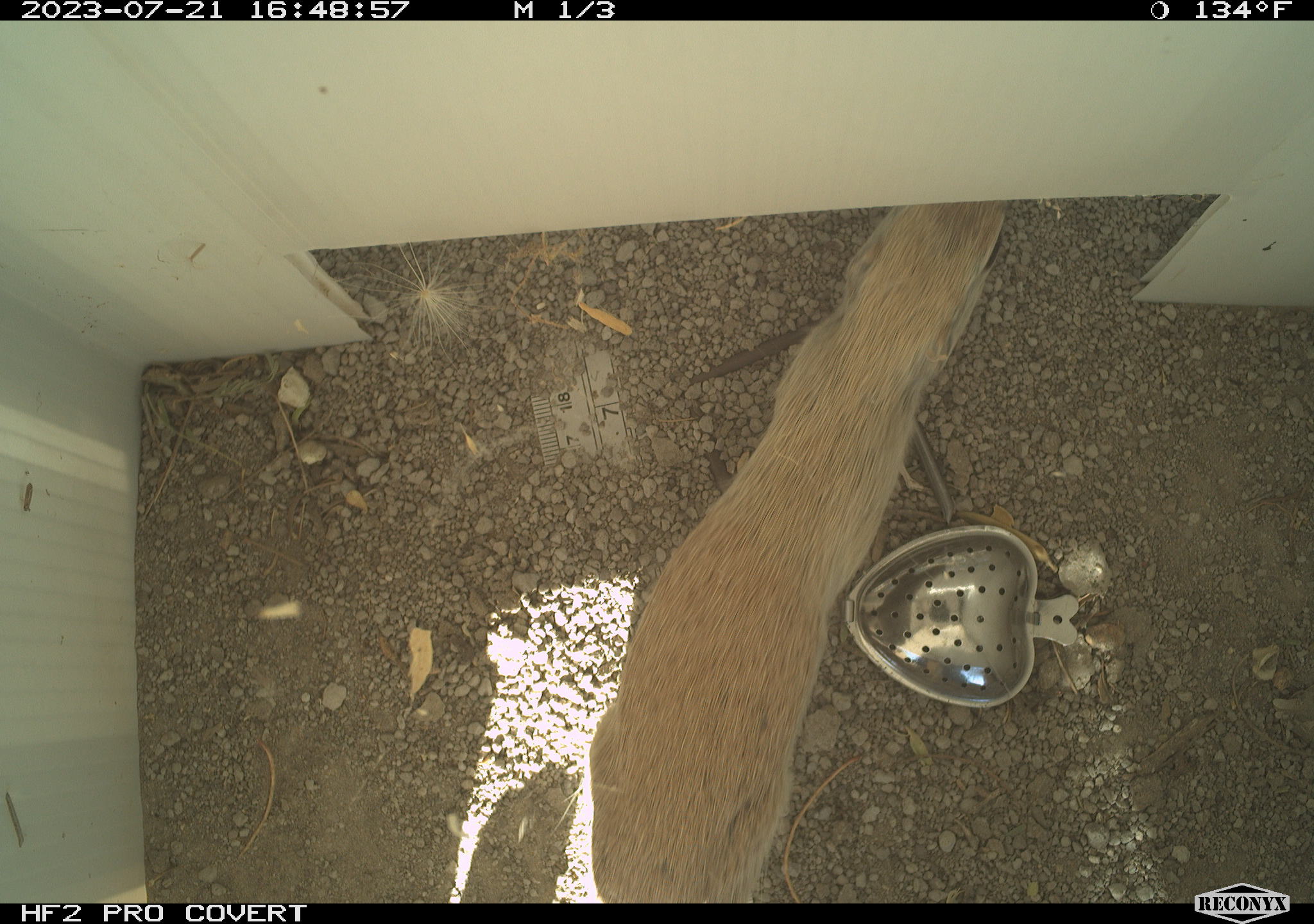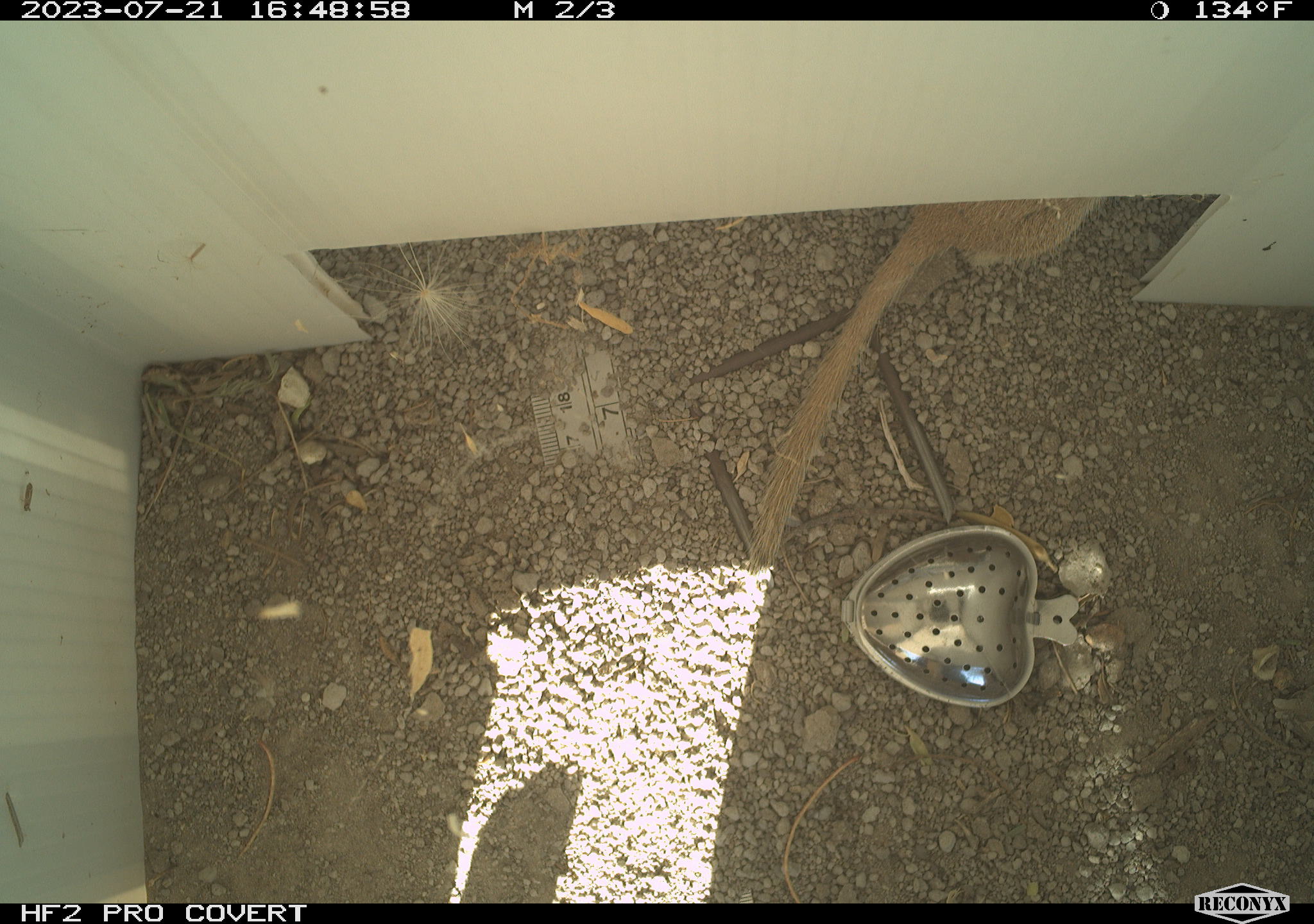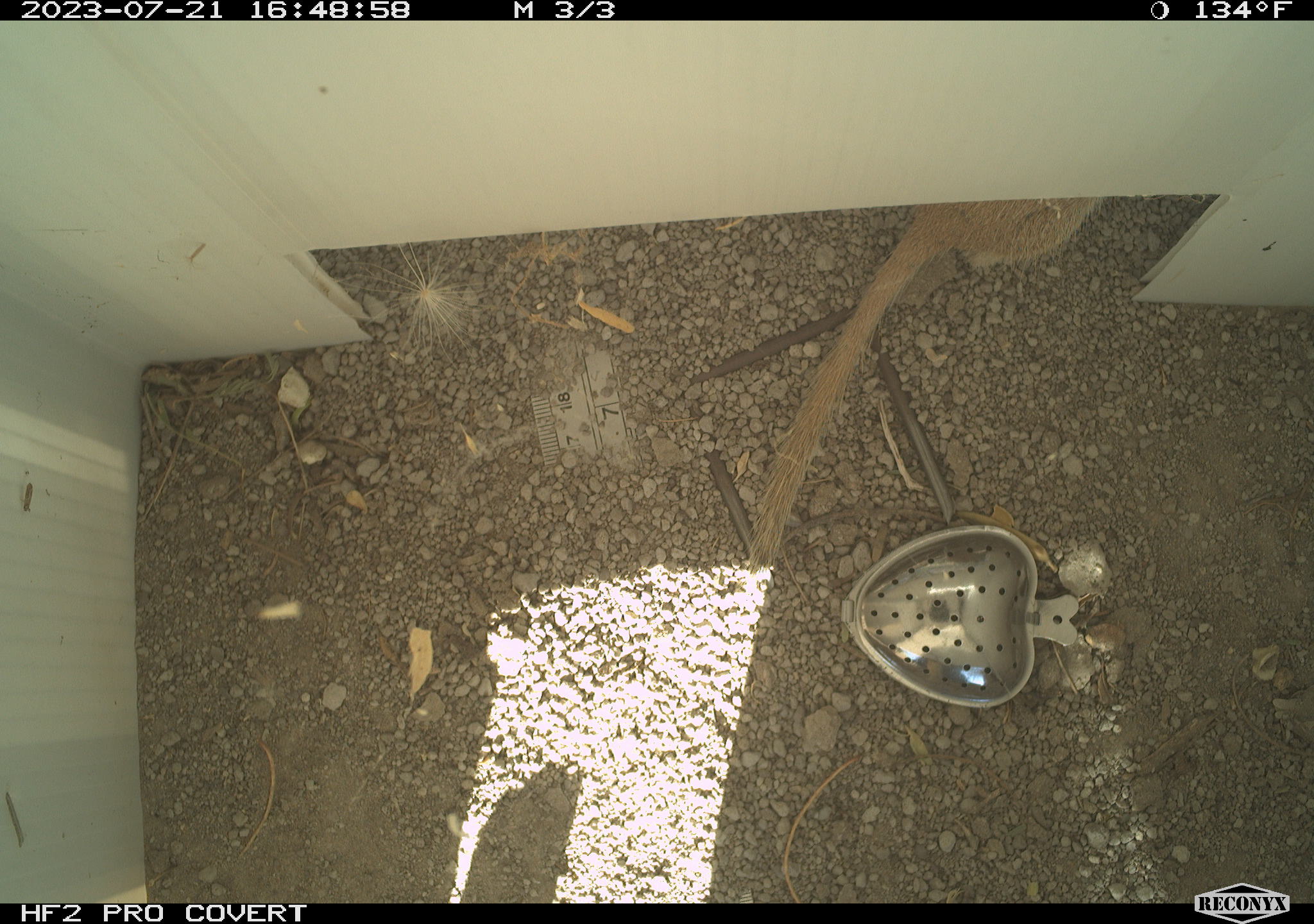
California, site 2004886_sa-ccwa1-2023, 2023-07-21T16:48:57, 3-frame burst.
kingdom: Animalia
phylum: Chordata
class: Mammalia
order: Rodentia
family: Sciuridae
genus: Xerospermophilus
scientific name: Xerospermophilus tereticaudus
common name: round-tailed ground squirrel